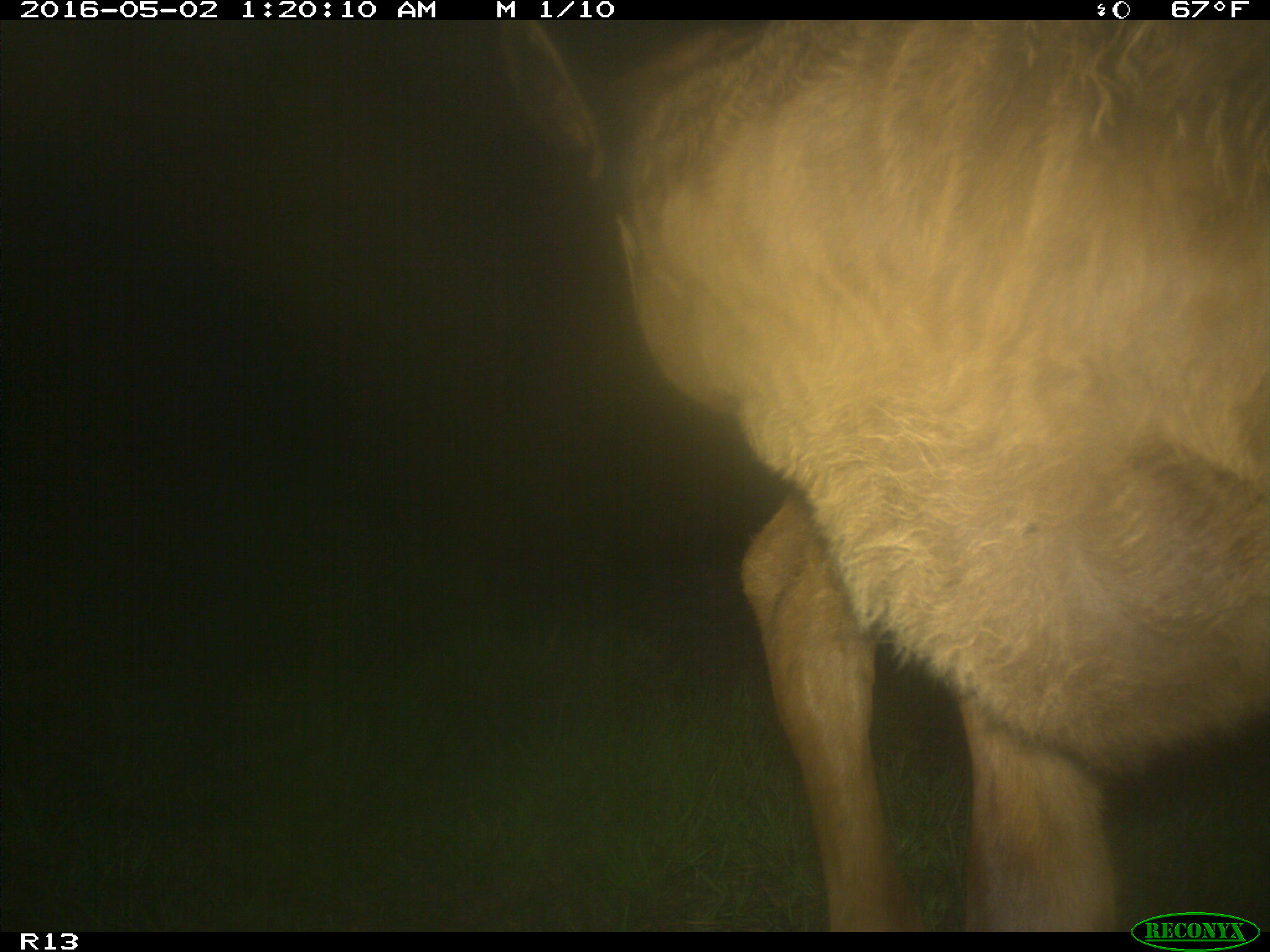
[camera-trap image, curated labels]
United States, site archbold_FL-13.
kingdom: Animalia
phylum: Chordata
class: Mammalia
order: Artiodactyla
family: Bovidae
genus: Bos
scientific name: Bos taurus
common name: domestic cow